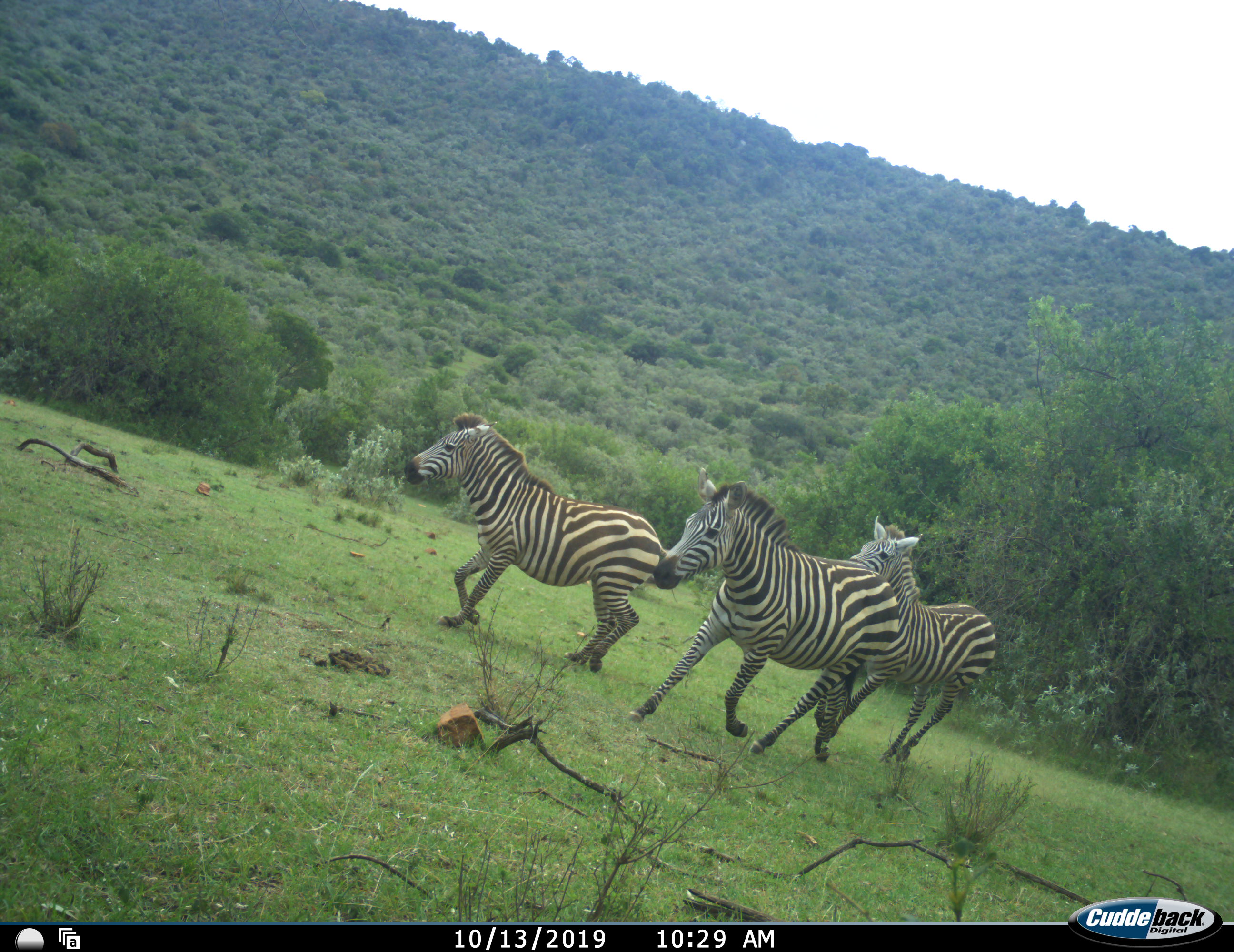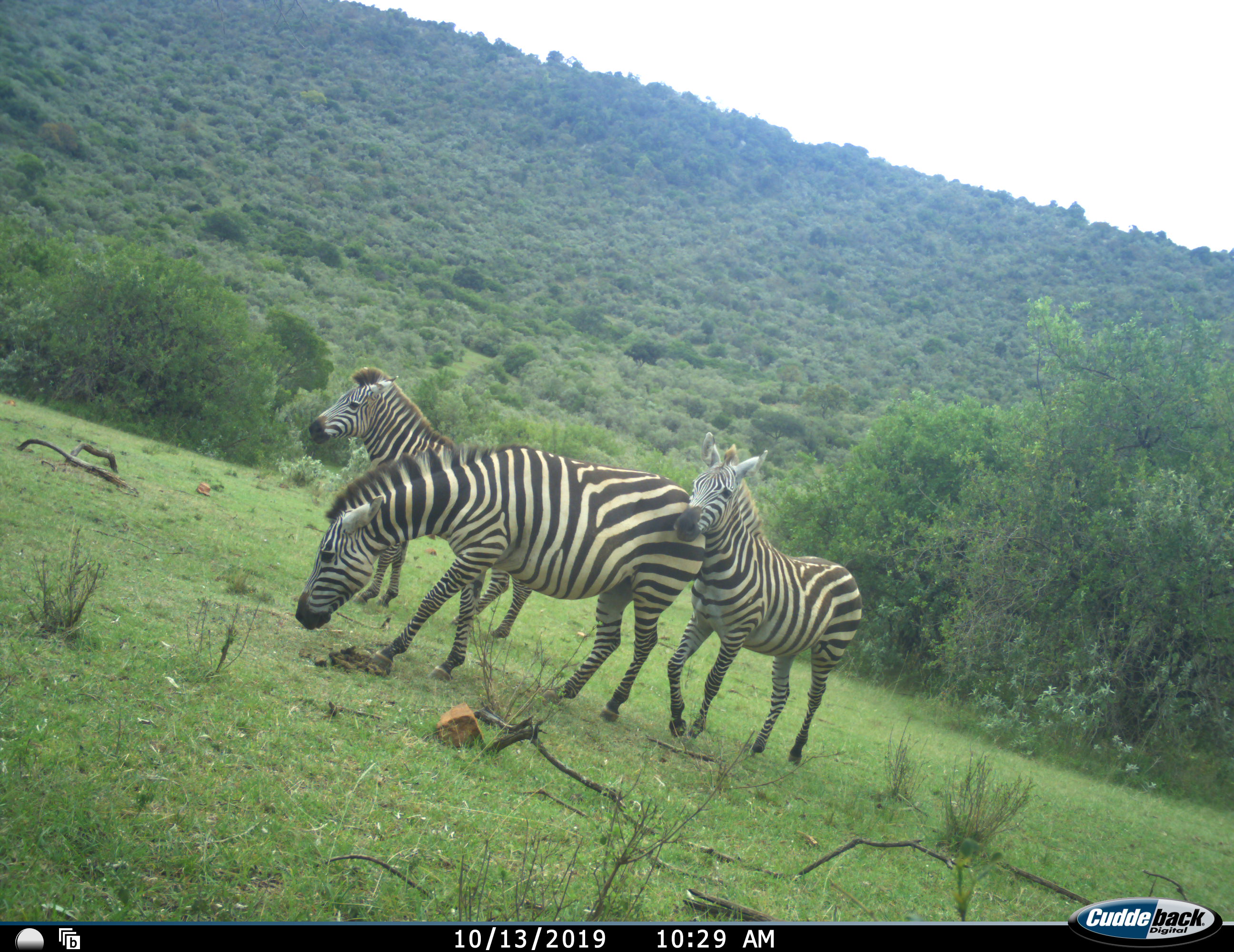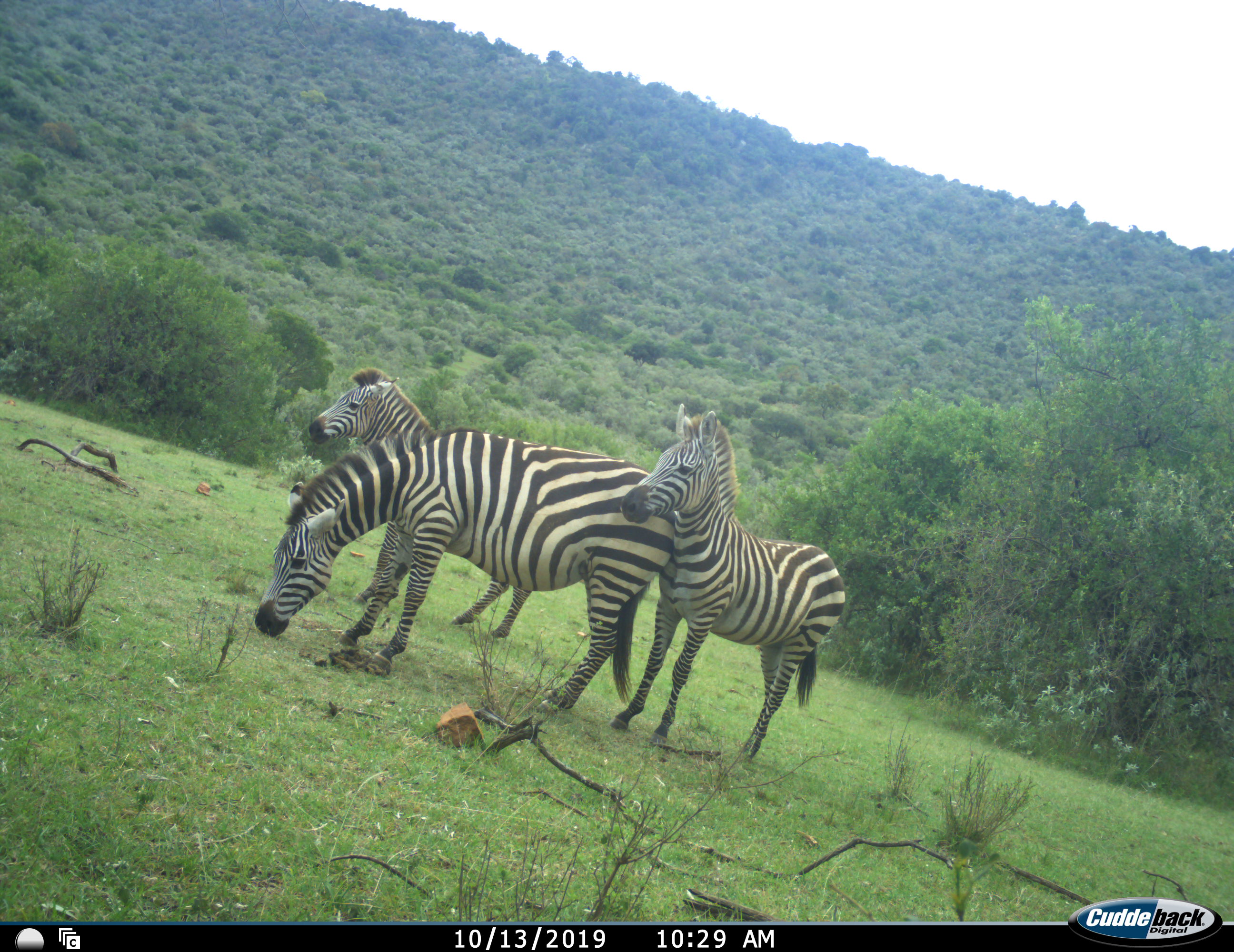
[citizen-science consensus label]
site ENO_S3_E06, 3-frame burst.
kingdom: Animalia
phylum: Chordata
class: Mammalia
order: Perissodactyla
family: Equidae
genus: Equus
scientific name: Equus quagga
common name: plains zebra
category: zebraplains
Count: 3.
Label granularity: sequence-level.